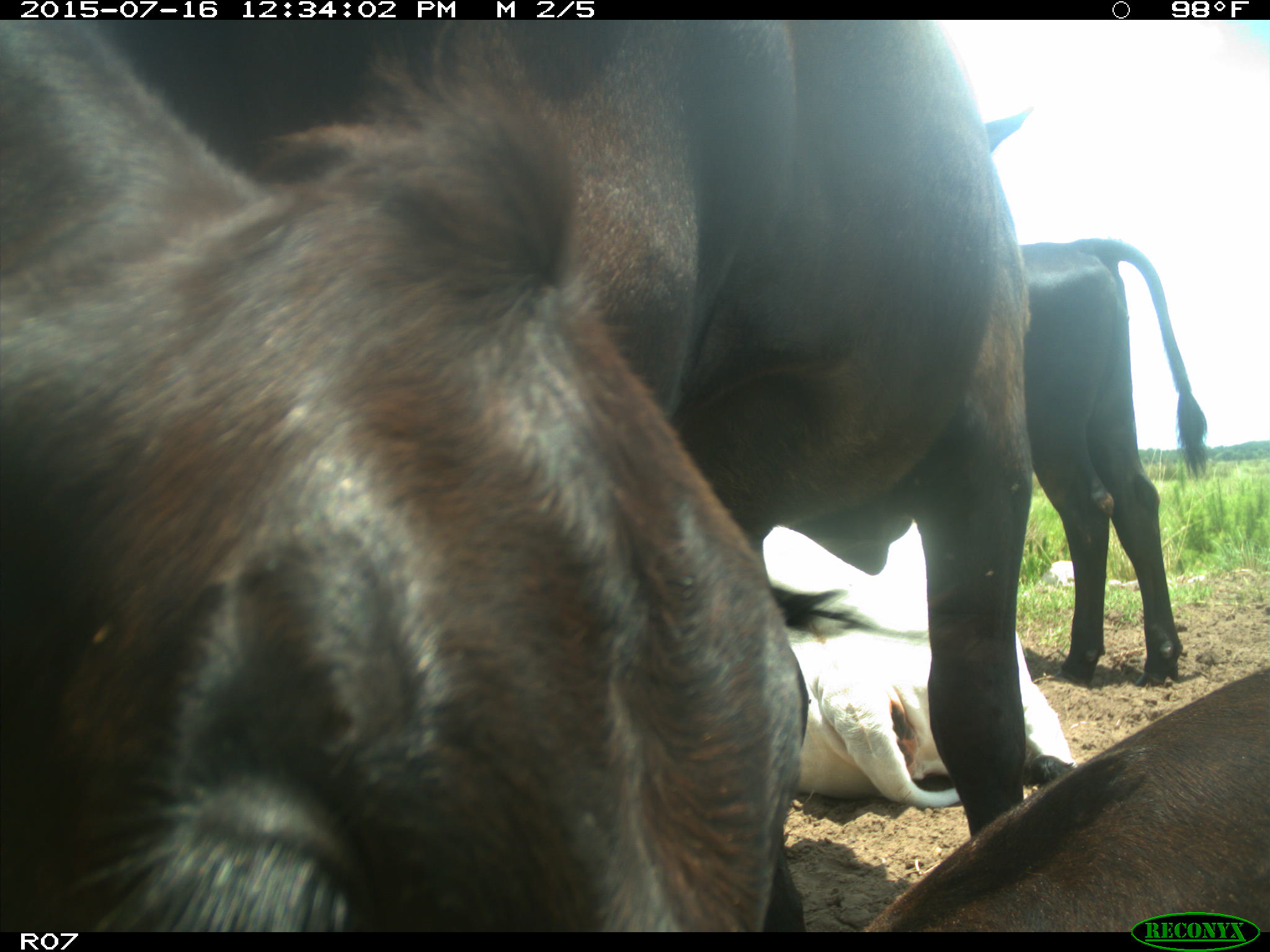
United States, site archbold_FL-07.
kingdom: Animalia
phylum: Chordata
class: Mammalia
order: Artiodactyla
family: Bovidae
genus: Bos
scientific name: Bos taurus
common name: domestic cow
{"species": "Bos taurus (domestic cow)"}